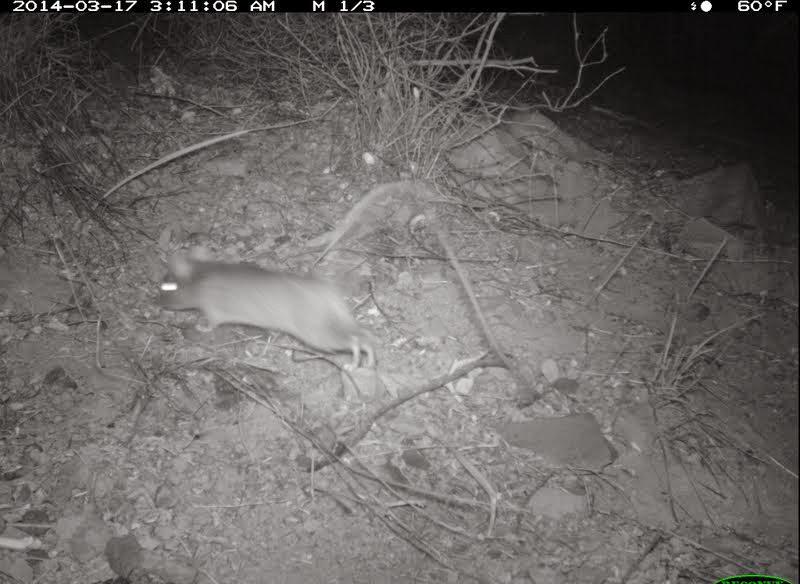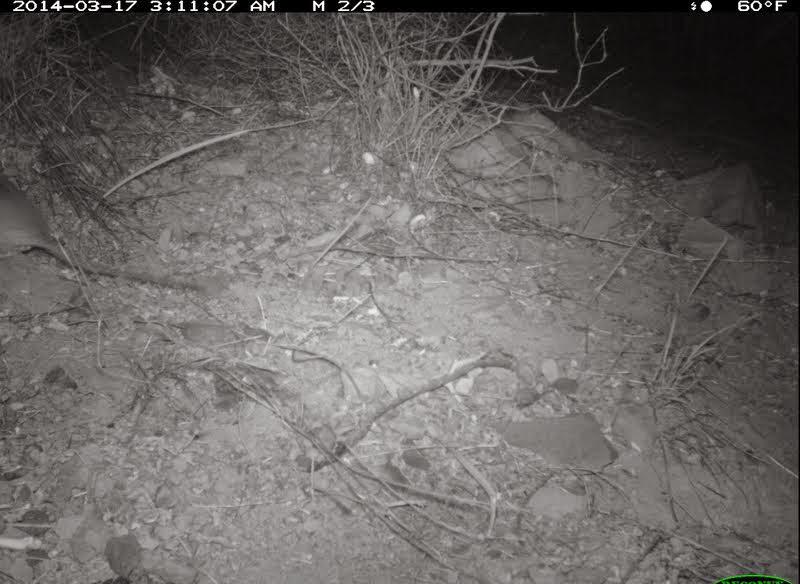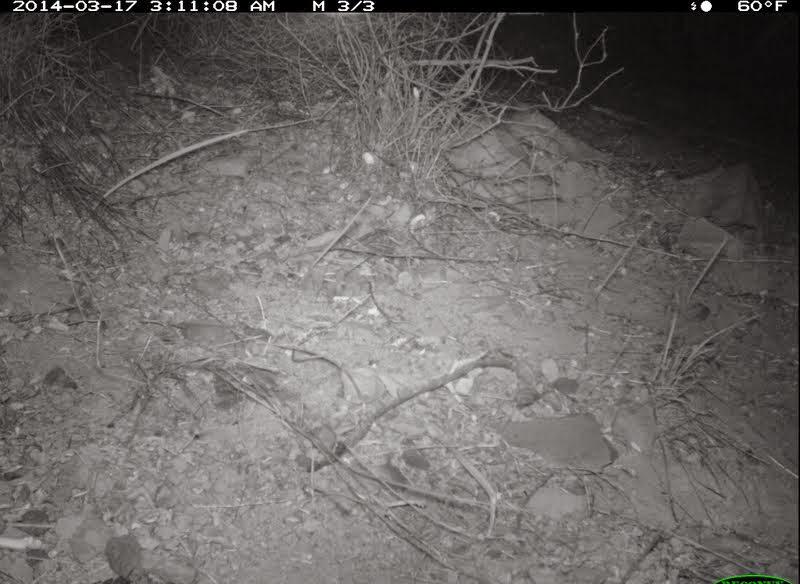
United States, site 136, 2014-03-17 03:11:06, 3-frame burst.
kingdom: Animalia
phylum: Chordata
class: Mammalia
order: Rodentia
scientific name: Rodentia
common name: rodent